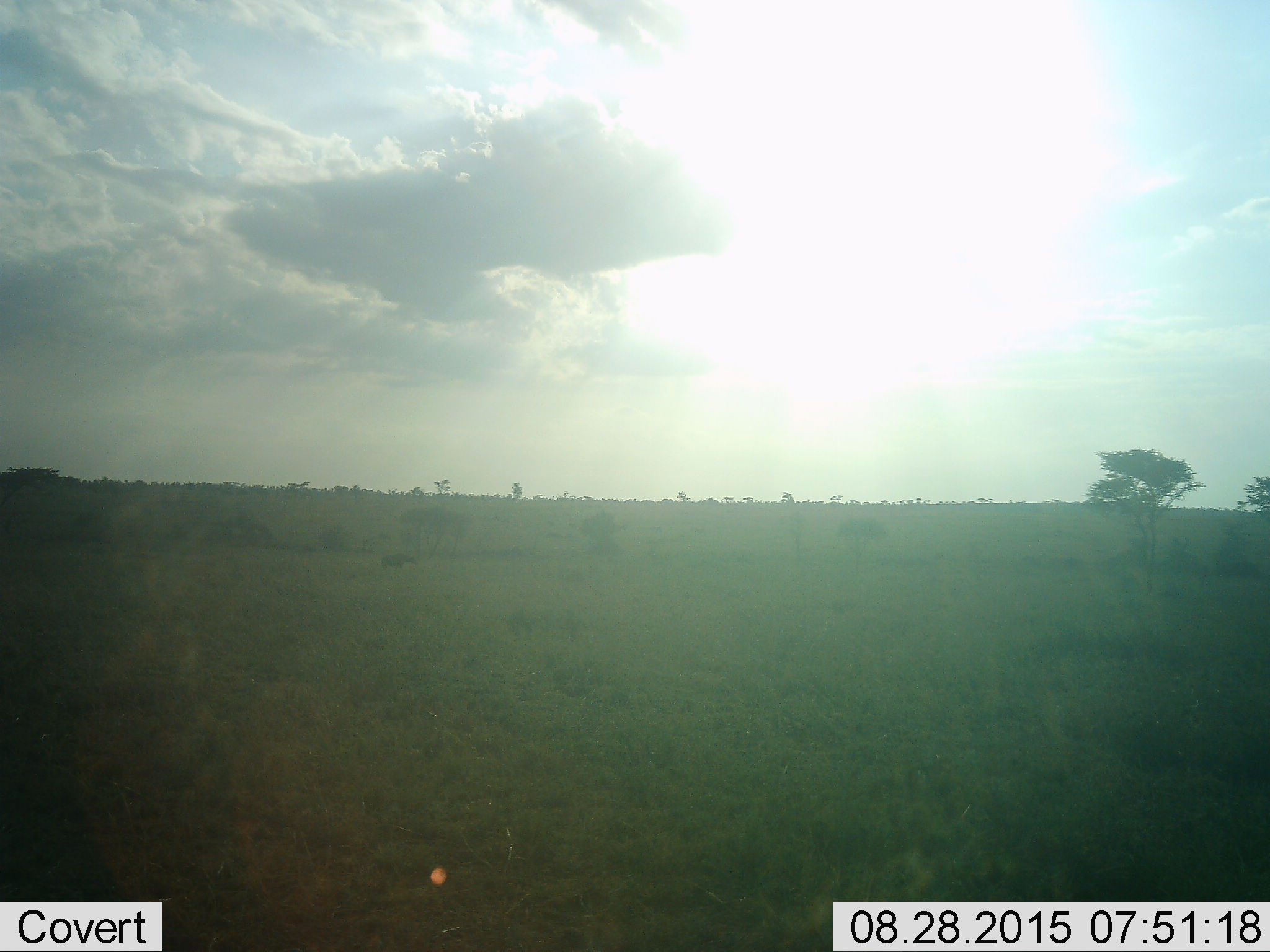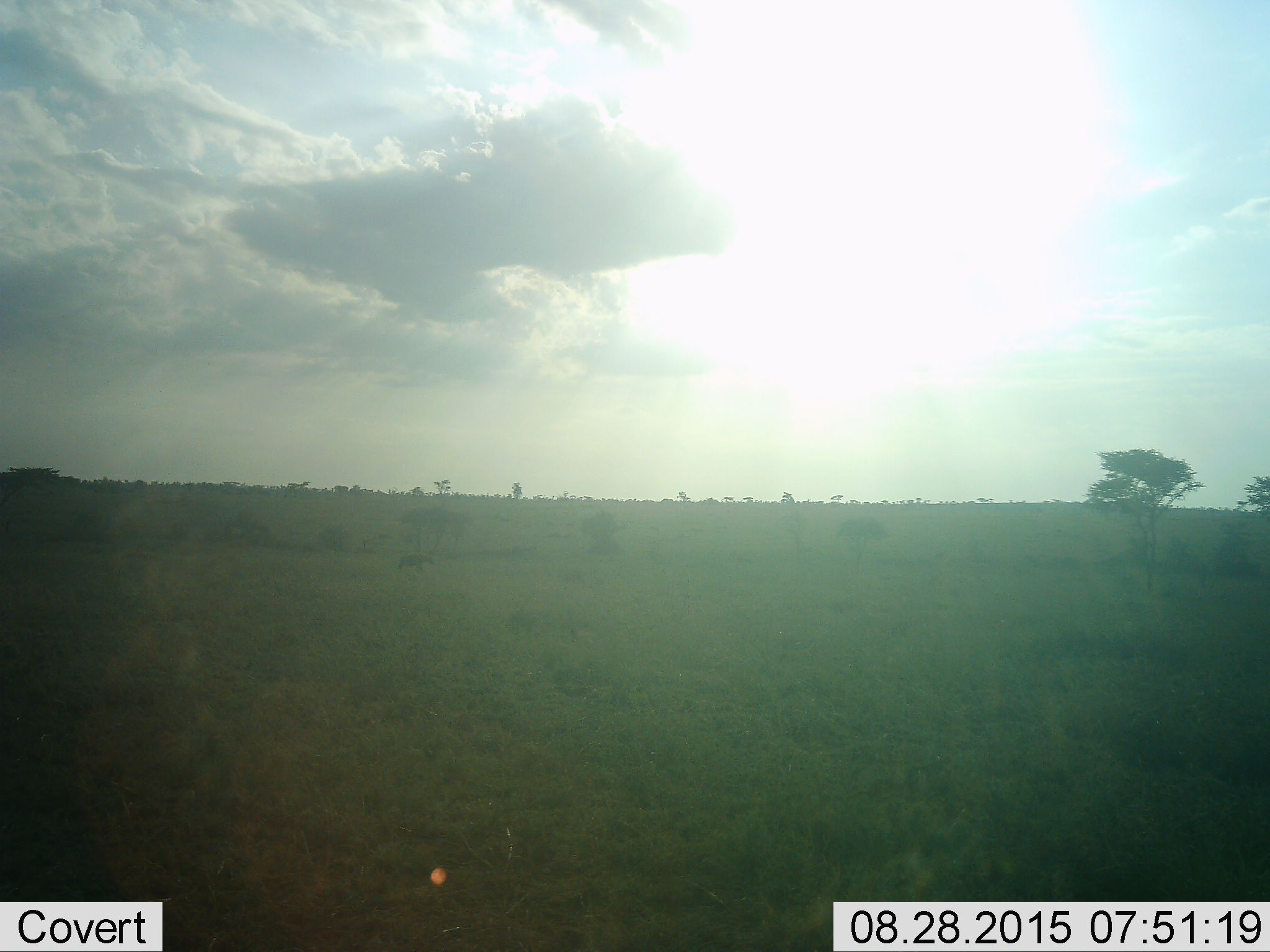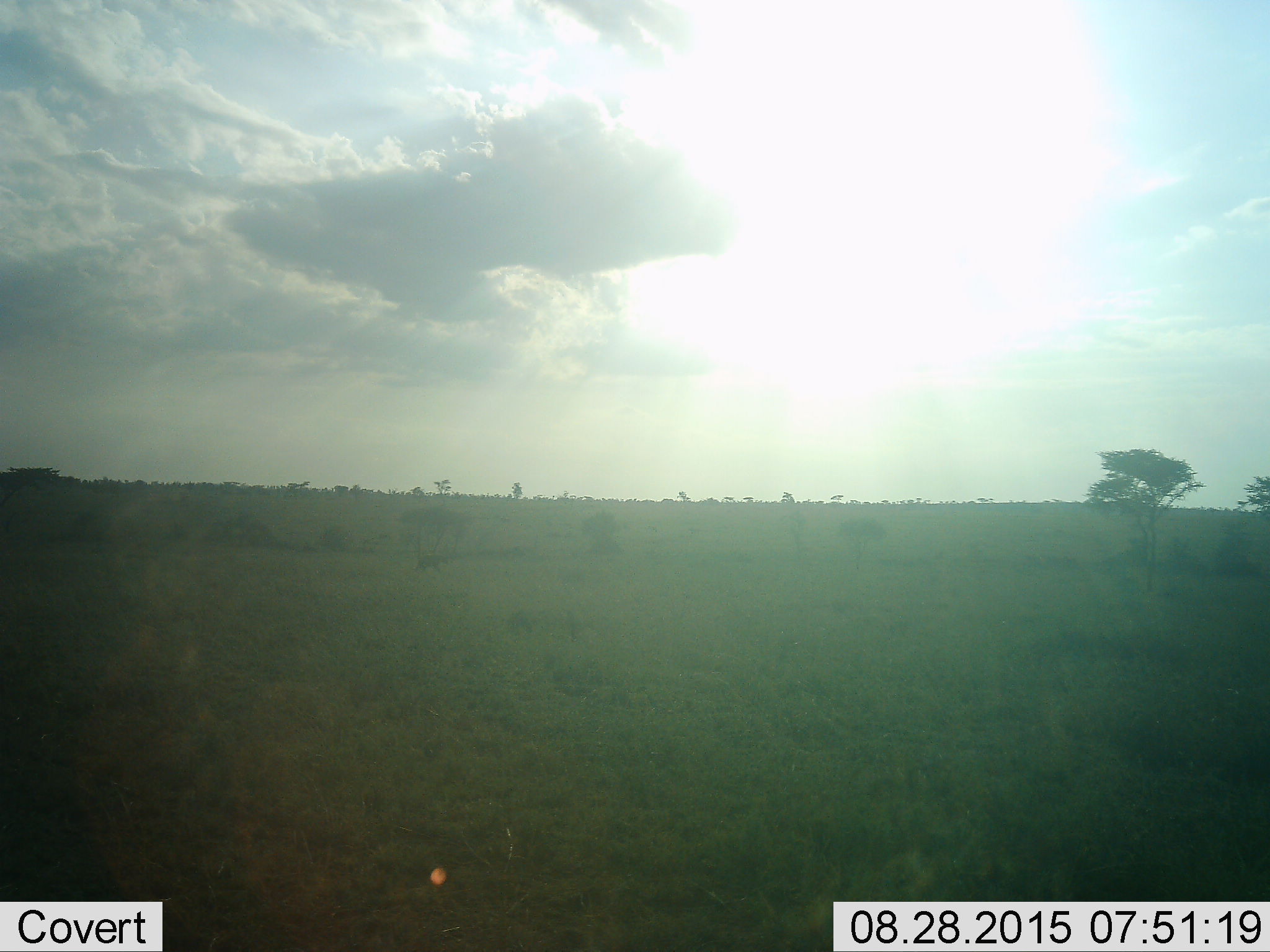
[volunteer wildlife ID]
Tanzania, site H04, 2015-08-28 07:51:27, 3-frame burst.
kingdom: Animalia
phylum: Chordata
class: Mammalia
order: Carnivora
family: Hyaenidae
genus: Crocuta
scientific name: Crocuta crocuta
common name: spotted hyena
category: hyenaspotted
Hyenaspotted (spotted hyena) (Crocuta crocuta), count 1. Behavior (volunteer vote fractions): standing 0%, resting 0%, moving 100%, interacting 0%. Young present (vote fraction): 0%. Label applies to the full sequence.